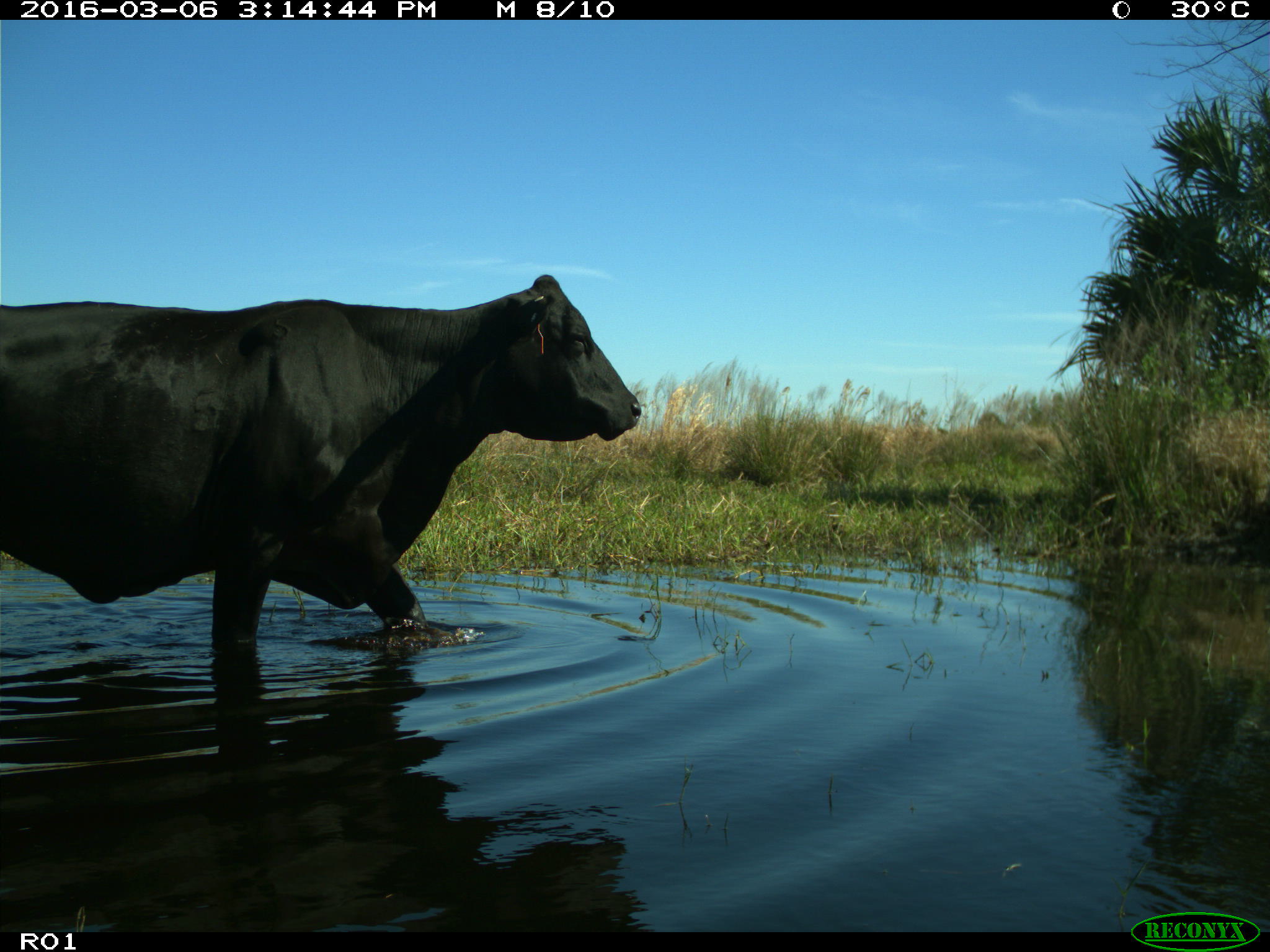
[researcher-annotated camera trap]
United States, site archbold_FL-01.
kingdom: Animalia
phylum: Chordata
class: Mammalia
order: Artiodactyla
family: Bovidae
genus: Bos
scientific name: Bos taurus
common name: domestic cow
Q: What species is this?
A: Bos taurus (domestic cow).